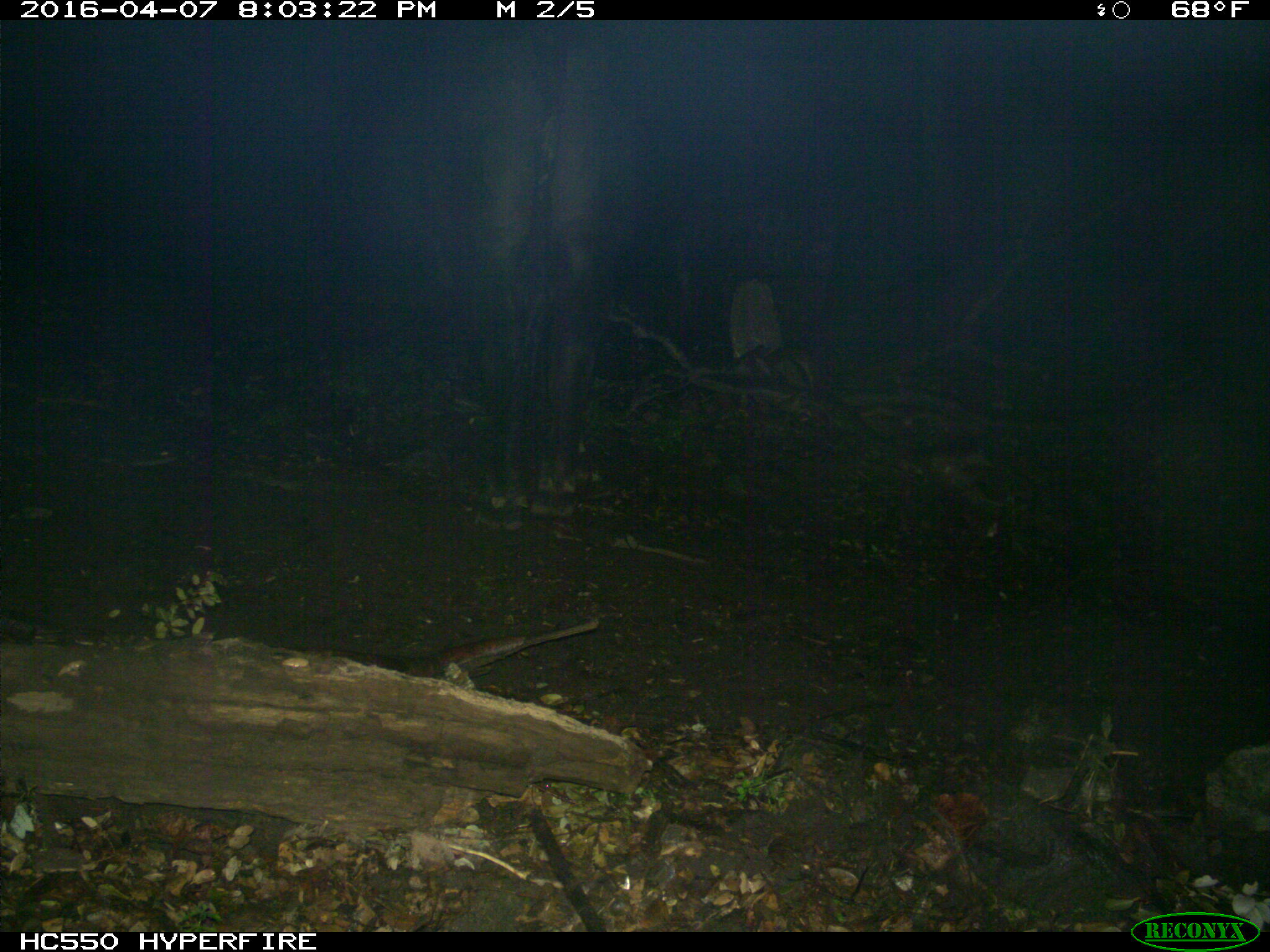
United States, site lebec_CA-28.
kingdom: Animalia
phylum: Chordata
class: Mammalia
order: Artiodactyla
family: Bovidae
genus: Bos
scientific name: Bos taurus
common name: domestic cow